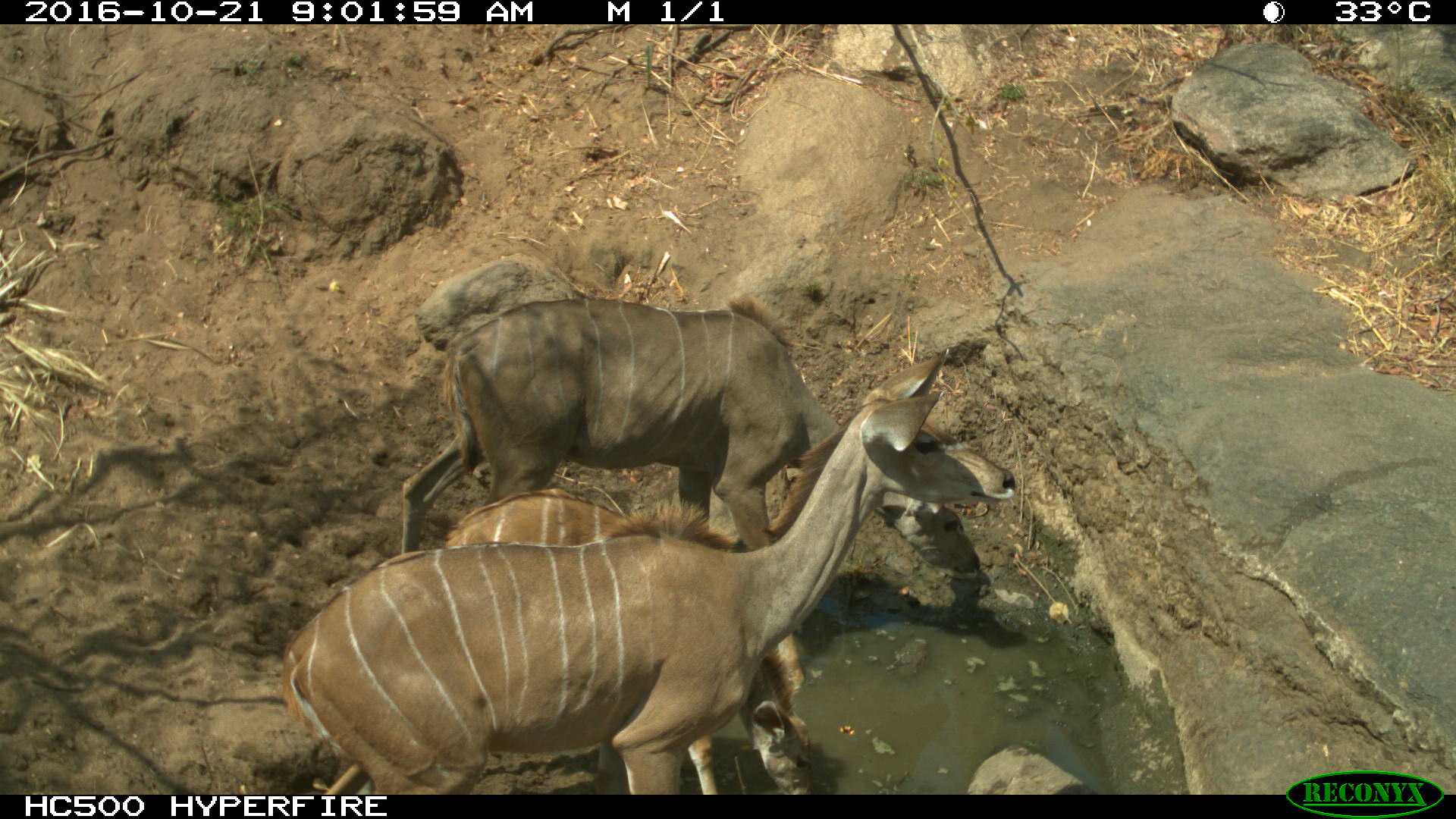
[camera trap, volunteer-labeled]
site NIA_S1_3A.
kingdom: Animalia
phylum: Chordata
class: Mammalia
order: Artiodactyla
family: Bovidae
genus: Tragelaphus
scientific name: Tragelaphus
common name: kudu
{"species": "kudu (Tragelaphus)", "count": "3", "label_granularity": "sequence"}